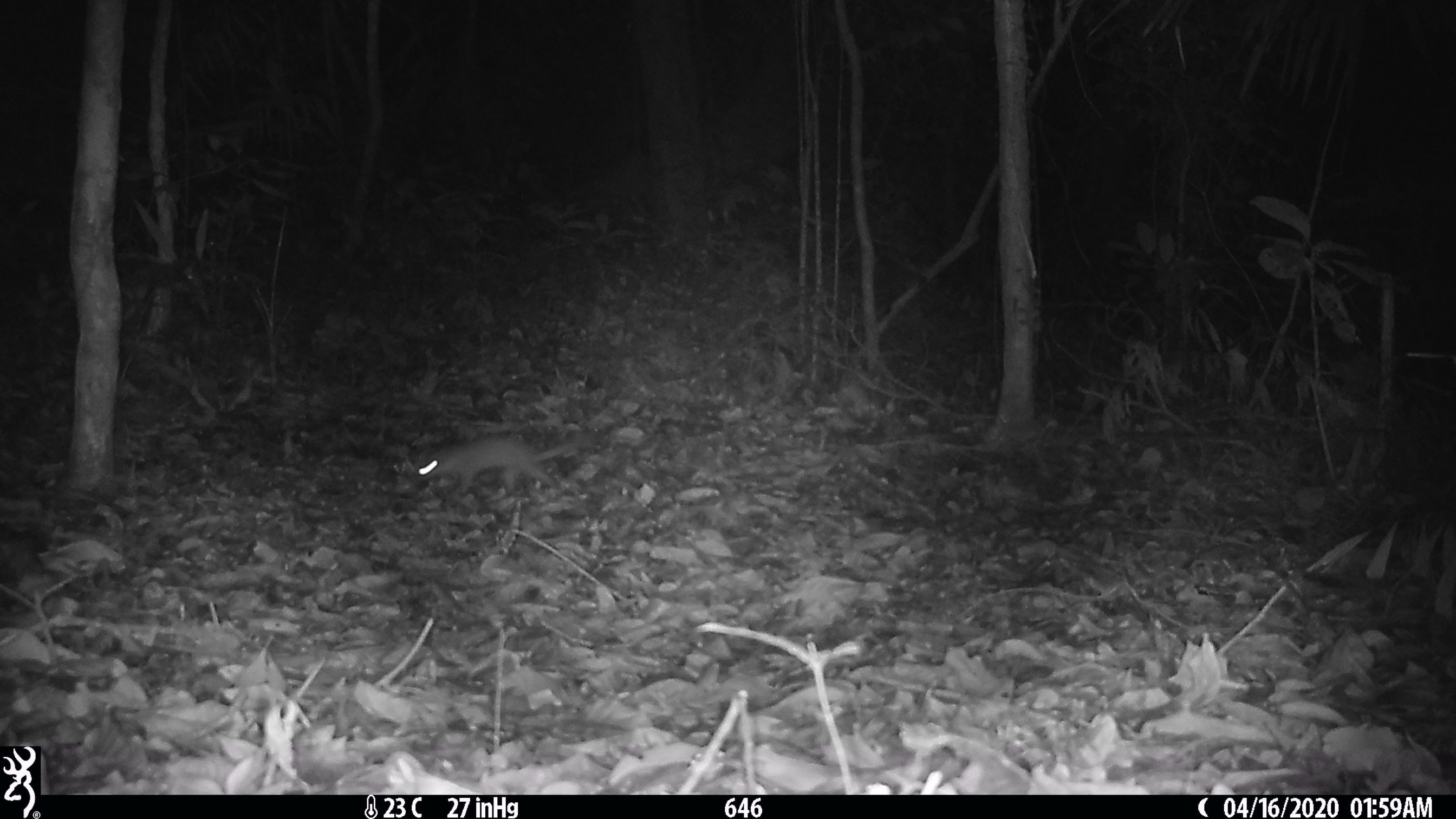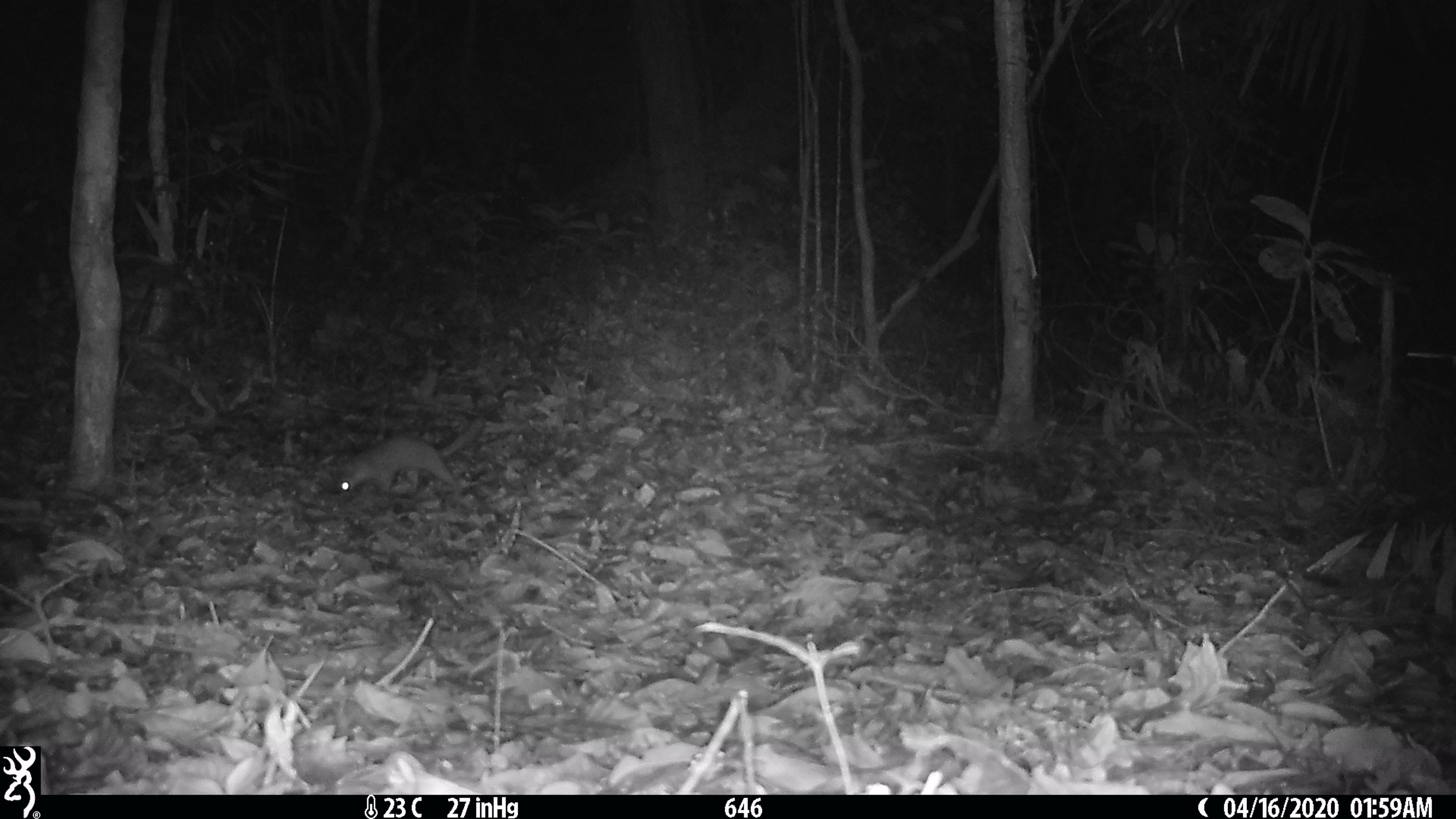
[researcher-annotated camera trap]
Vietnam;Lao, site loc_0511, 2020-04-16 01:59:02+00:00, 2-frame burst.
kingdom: Animalia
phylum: Chordata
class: Mammalia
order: Carnivora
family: Mustelidae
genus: Melogale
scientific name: Melogale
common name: ferret badger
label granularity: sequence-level